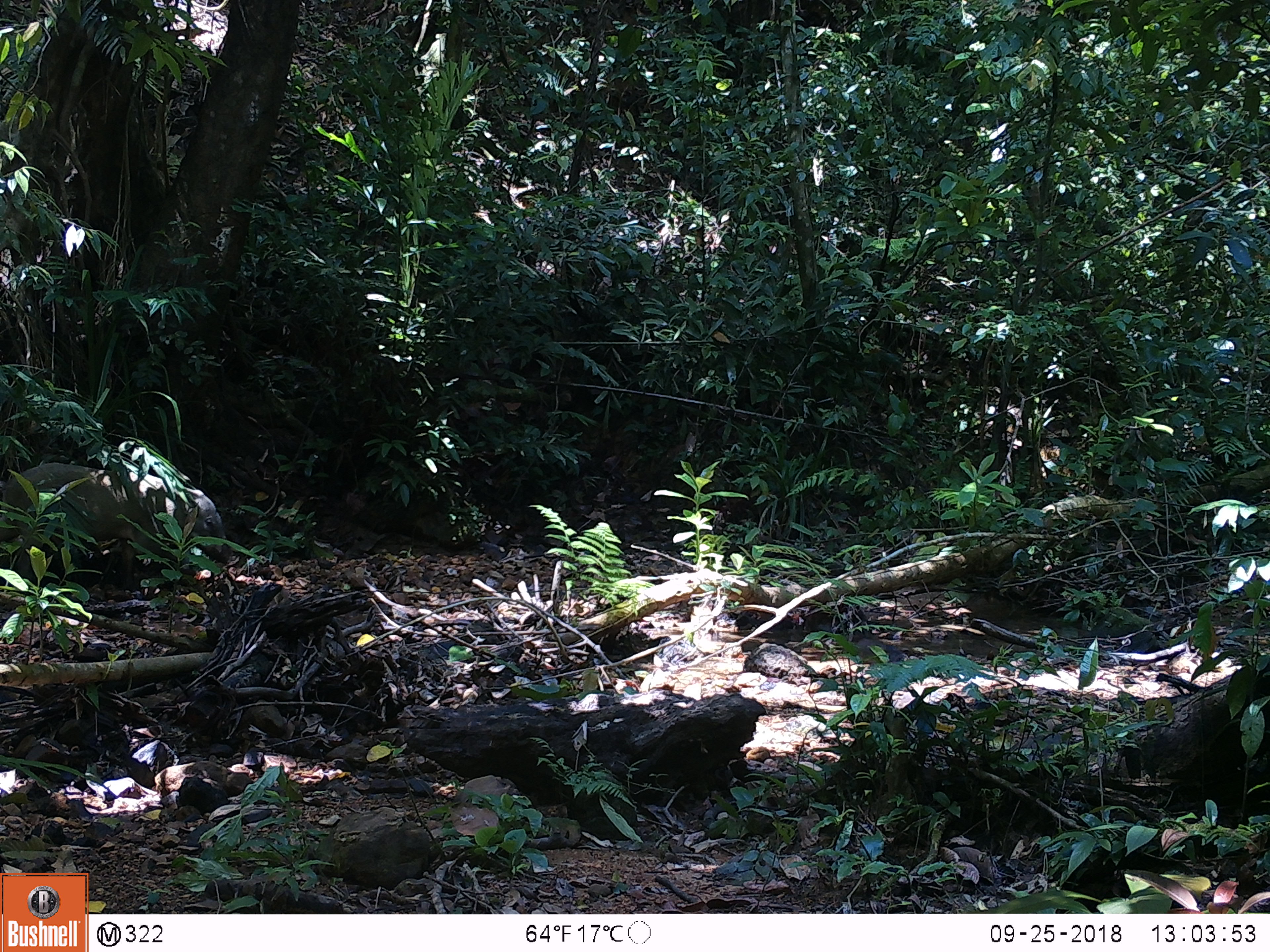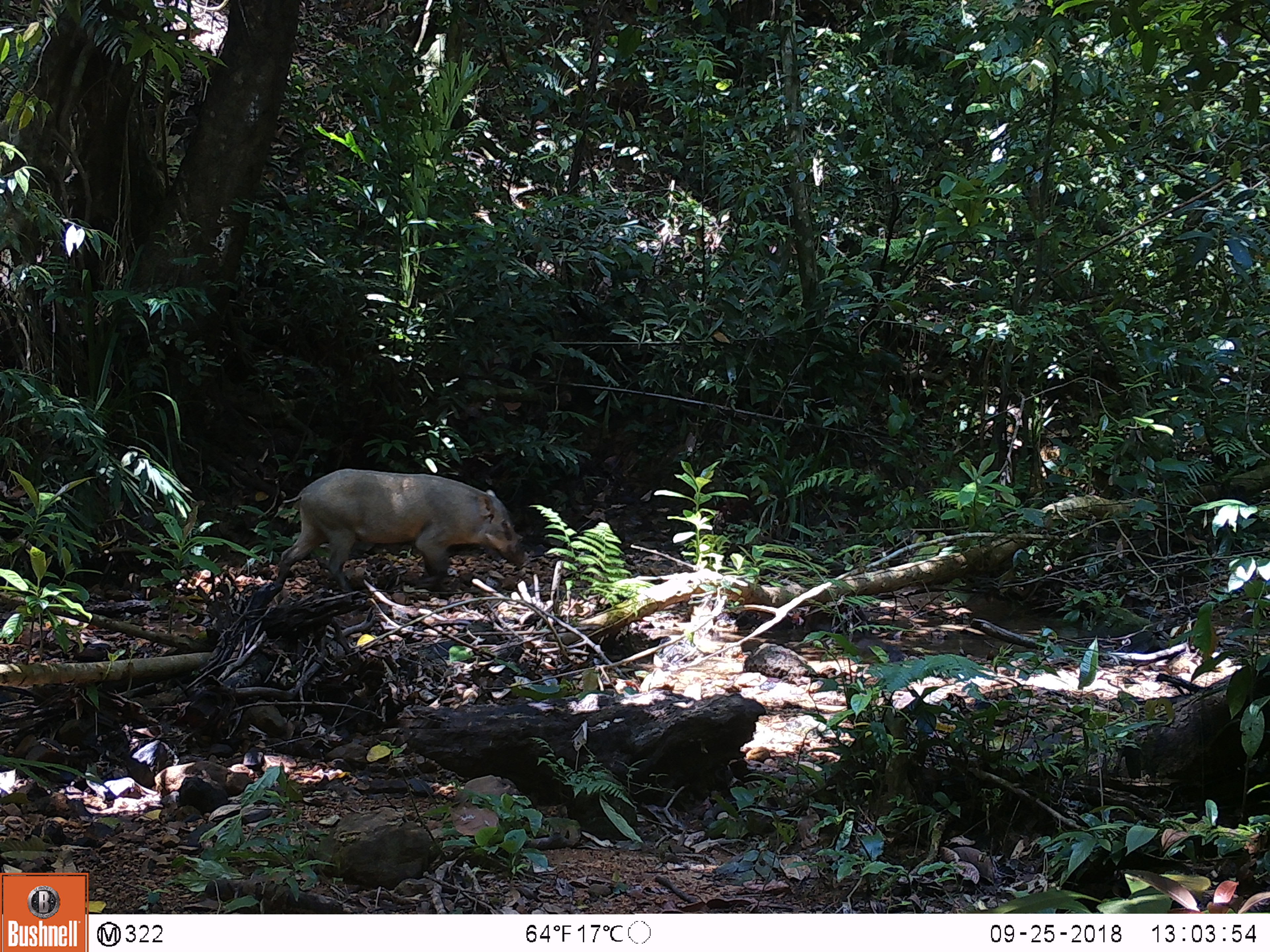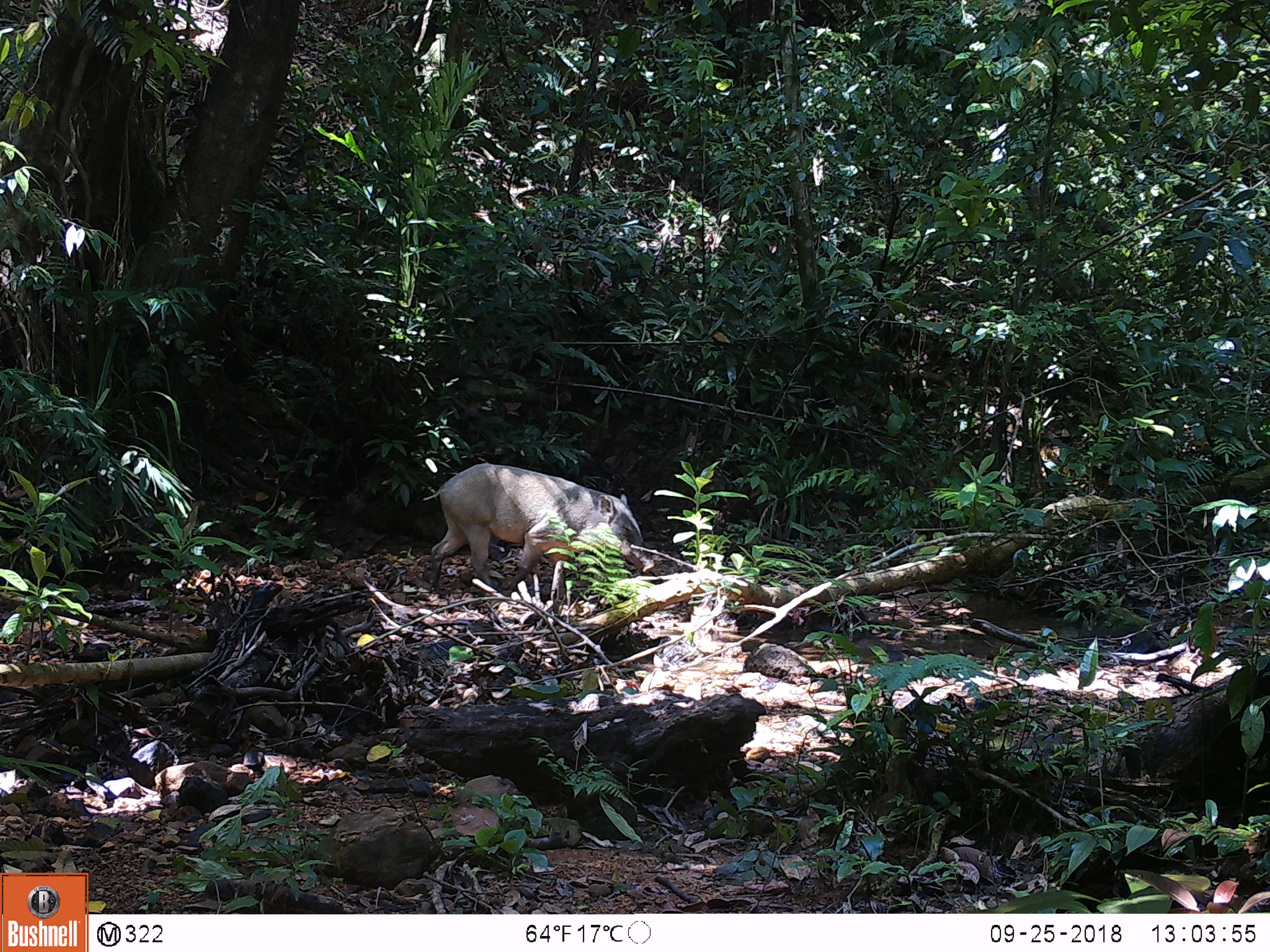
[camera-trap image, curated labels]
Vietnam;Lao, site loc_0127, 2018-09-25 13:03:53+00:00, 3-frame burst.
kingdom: Animalia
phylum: Chordata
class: Mammalia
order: Artiodactyla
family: Suidae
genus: Sus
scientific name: Sus scrofa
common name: eurasian wild pig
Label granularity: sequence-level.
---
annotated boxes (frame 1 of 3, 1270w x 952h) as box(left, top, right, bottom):
eurasian wild pig: box(0, 461, 231, 584)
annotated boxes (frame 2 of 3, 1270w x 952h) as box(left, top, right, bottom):
eurasian wild pig: box(267, 468, 522, 595)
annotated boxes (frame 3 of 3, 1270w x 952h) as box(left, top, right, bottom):
eurasian wild pig: box(420, 462, 655, 595)